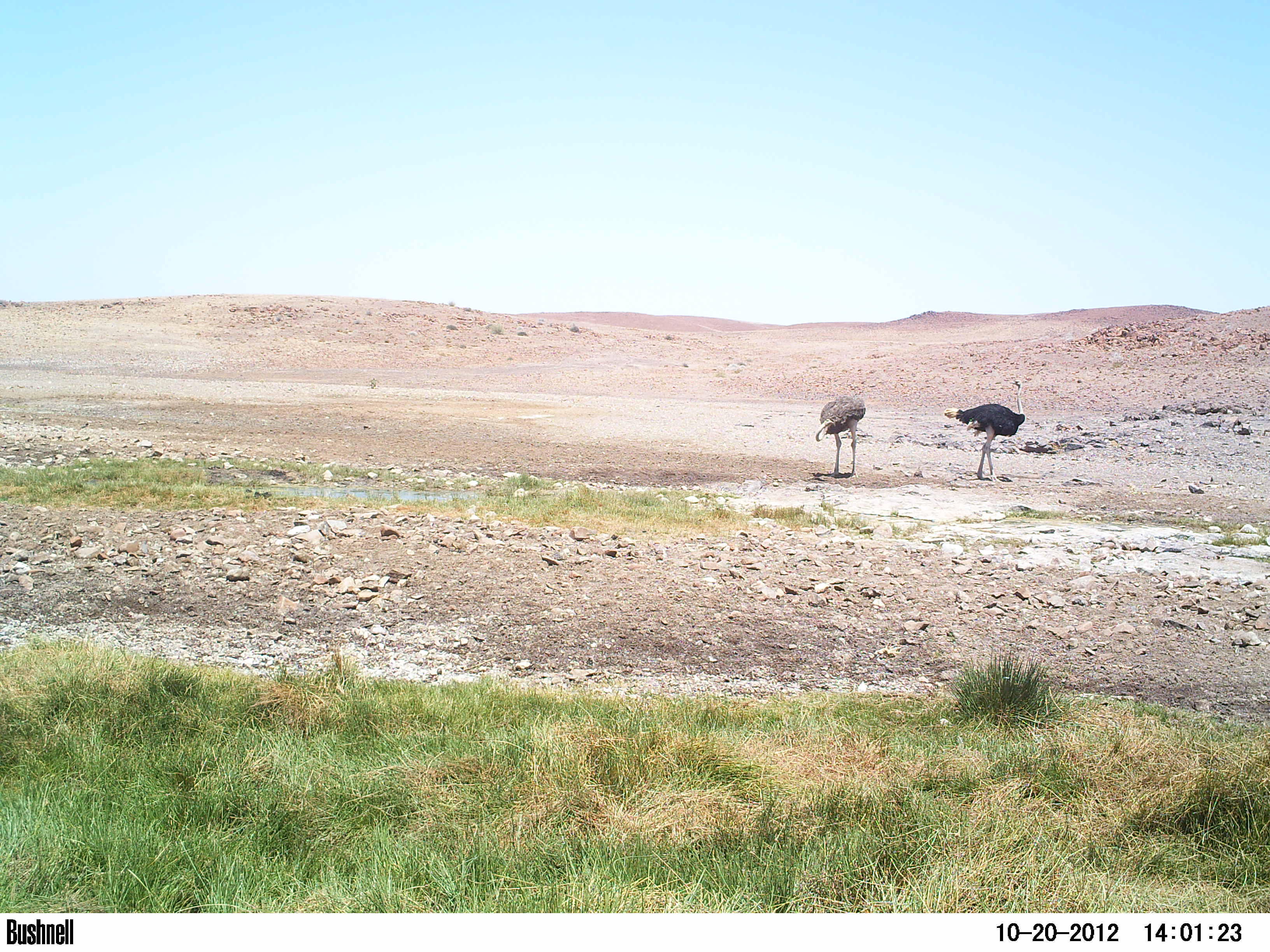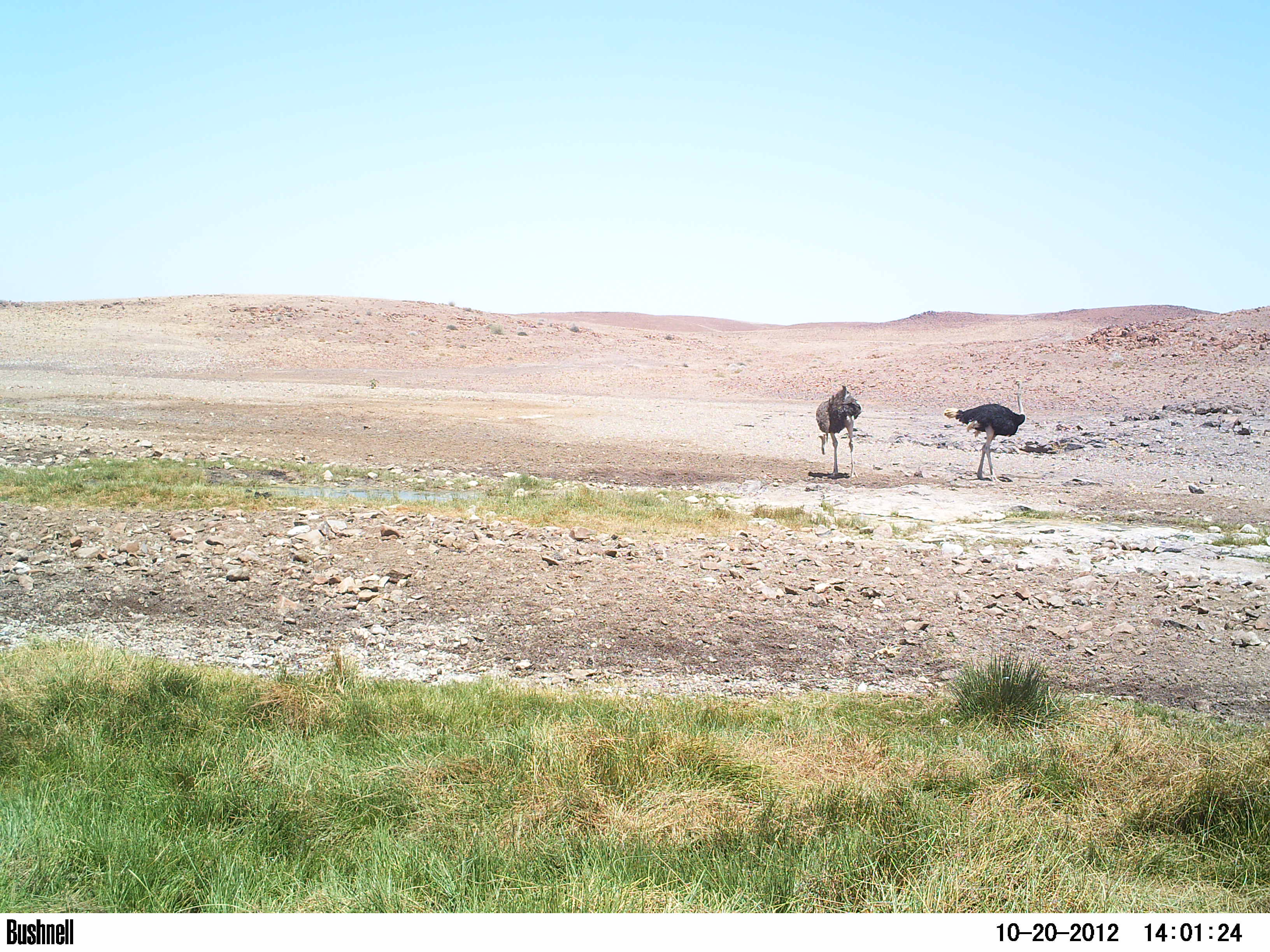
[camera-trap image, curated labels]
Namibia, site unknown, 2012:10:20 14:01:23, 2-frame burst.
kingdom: Animalia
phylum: Chordata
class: Aves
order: Struthioniformes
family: Struthionidae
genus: Struthio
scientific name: Struthio camelus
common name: common ostrich